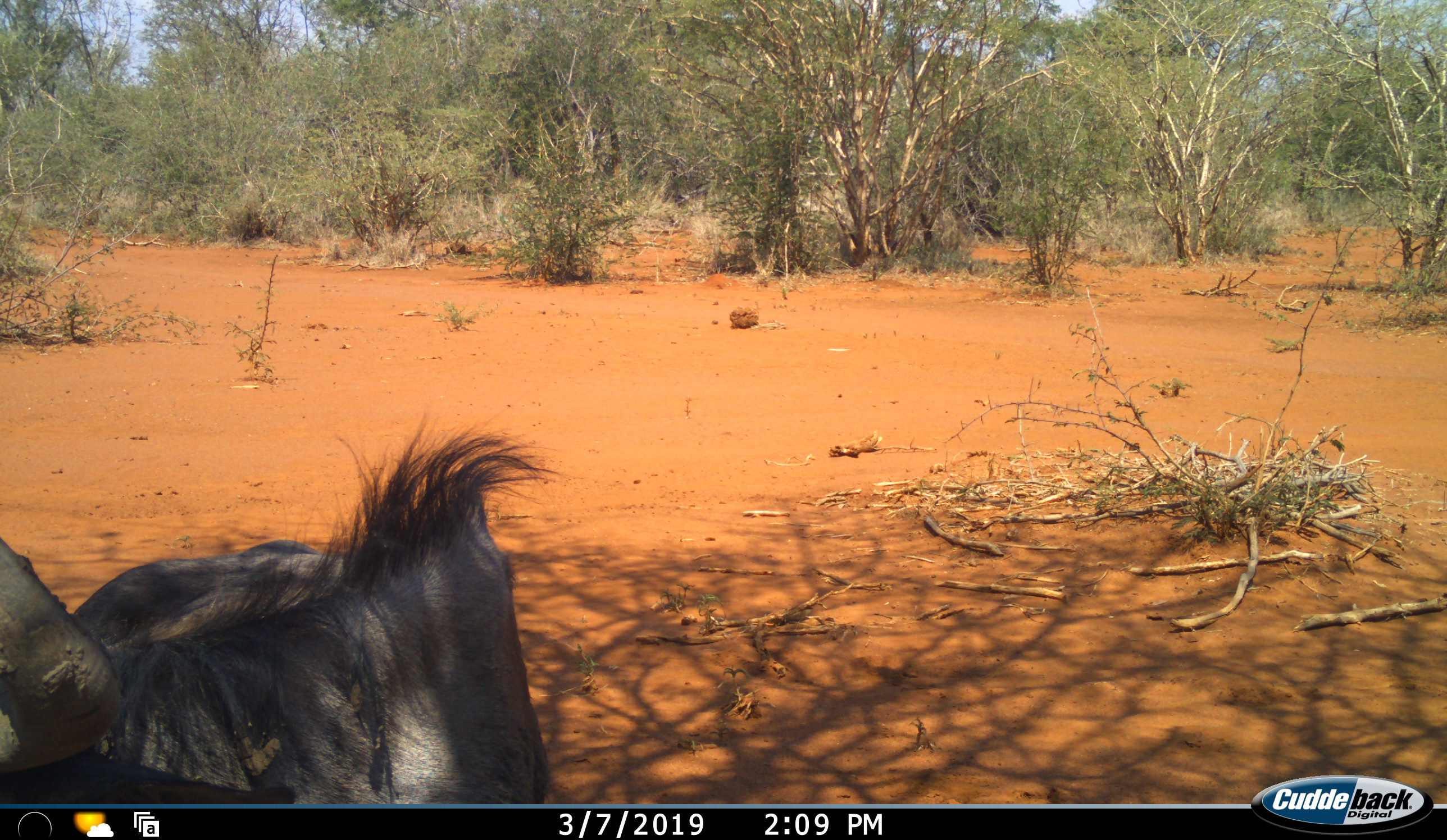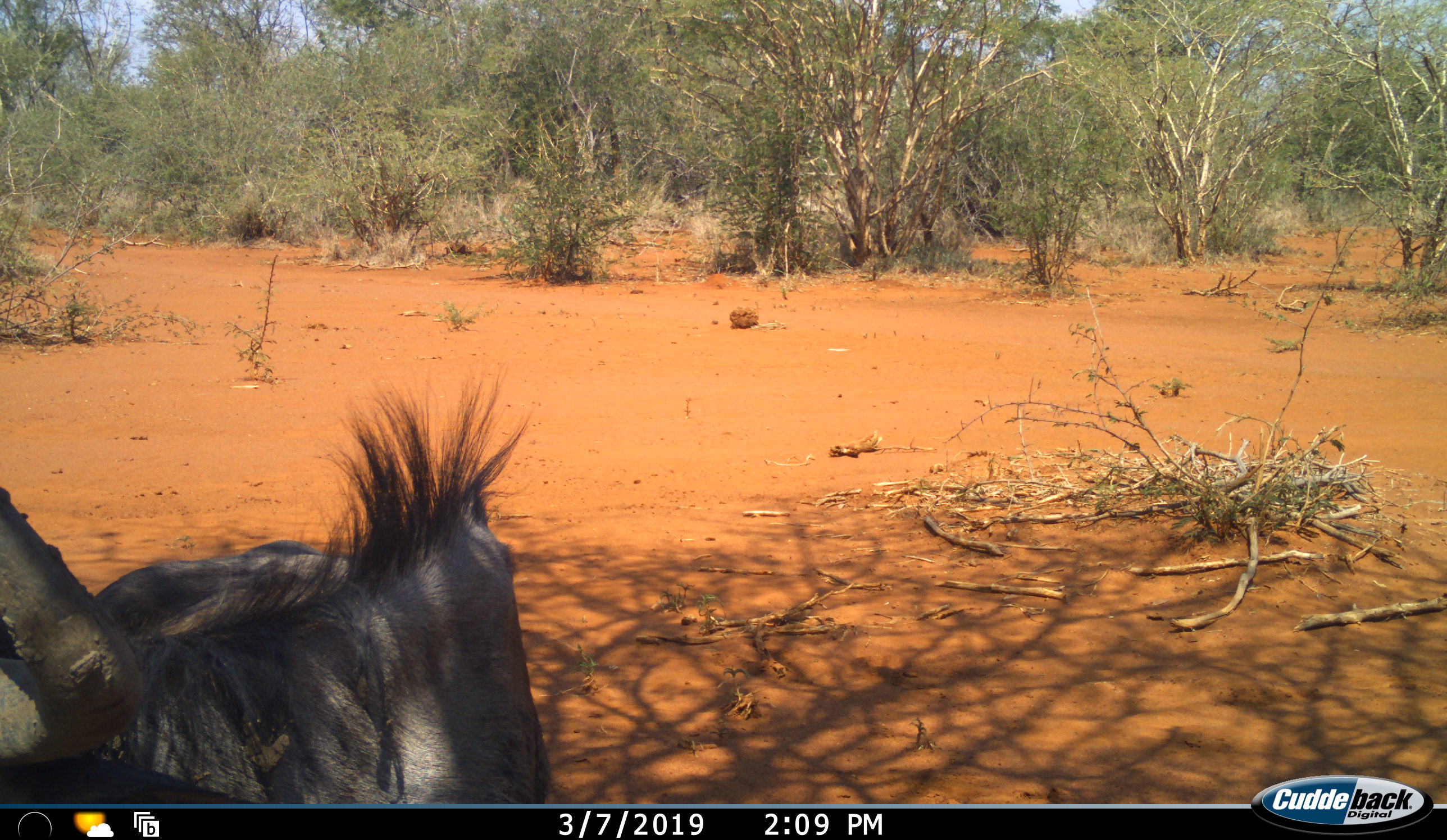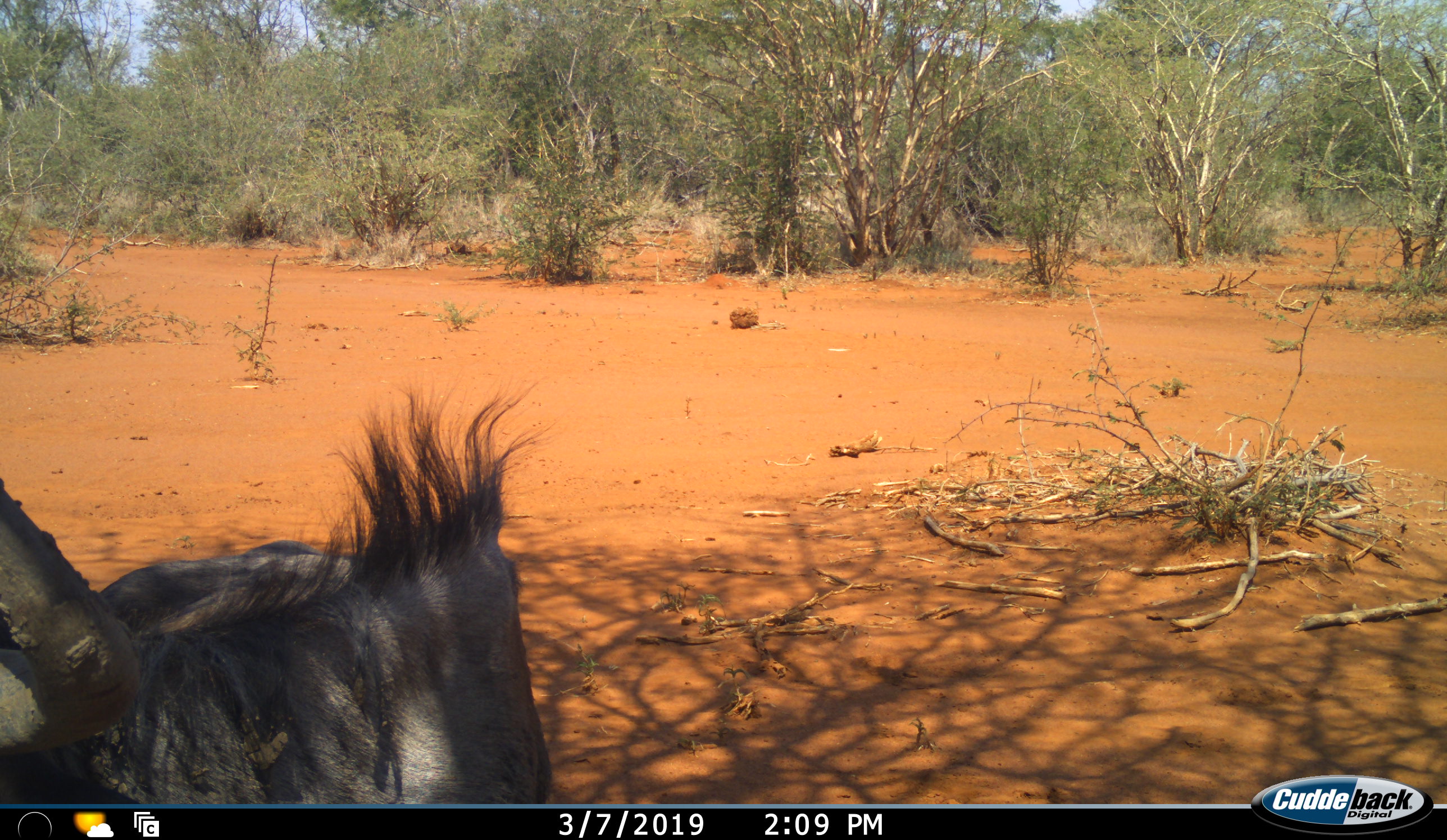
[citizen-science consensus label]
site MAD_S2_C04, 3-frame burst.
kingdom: Animalia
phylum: Chordata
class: Mammalia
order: Artiodactyla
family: Bovidae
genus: Connochaetes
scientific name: Connochaetes taurinus taurinus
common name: blue wildebeest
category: wildebeestblue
Wildebeestblue (blue wildebeest) (Connochaetes taurinus taurinus), count 1. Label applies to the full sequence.